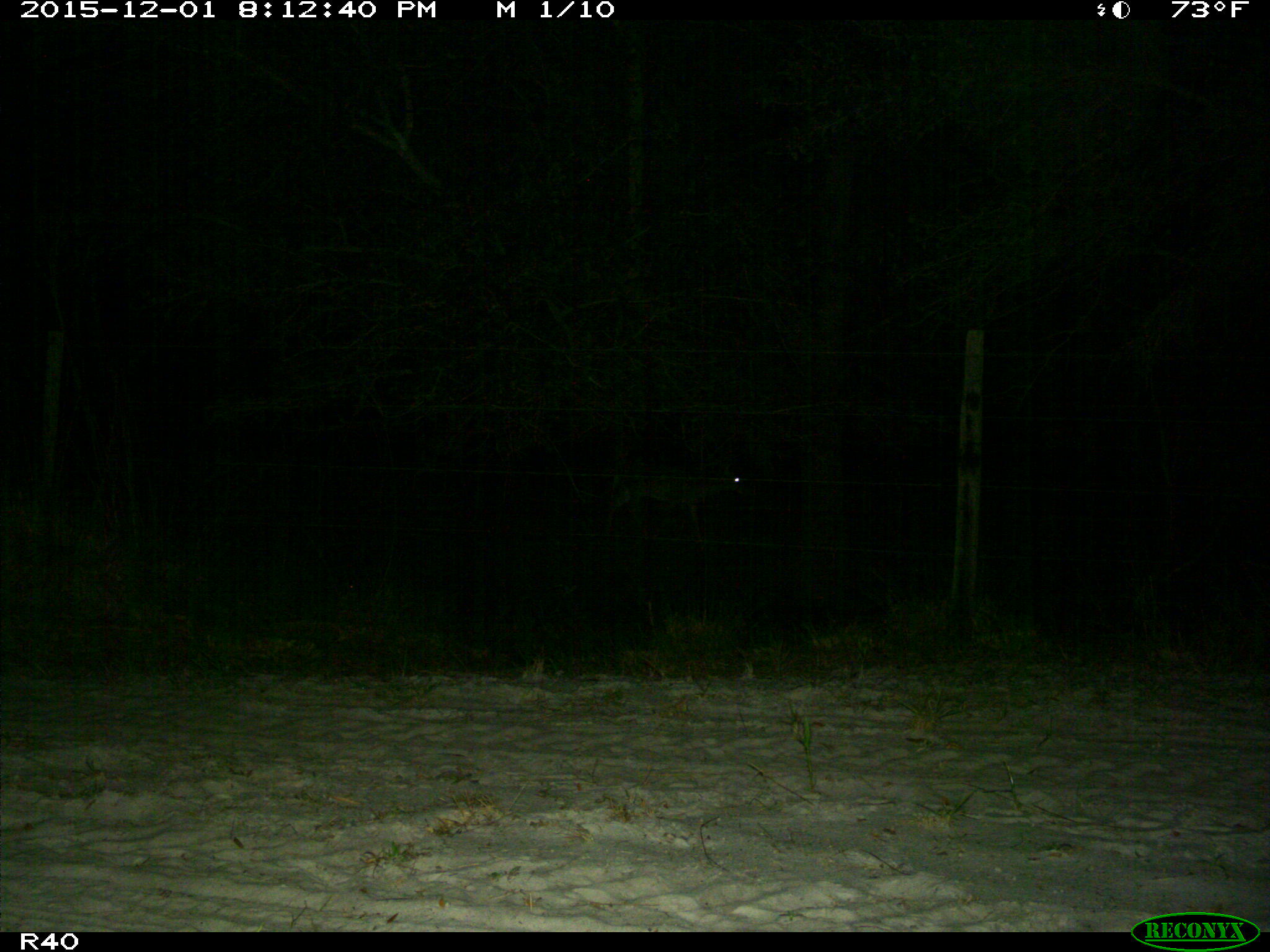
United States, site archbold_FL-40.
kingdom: Animalia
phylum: Chordata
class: Mammalia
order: Artiodactyla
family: Cervidae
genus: Odocoileus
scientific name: Odocoileus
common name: deer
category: unidentified deer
Unidentified deer (deer) (Odocoileus).